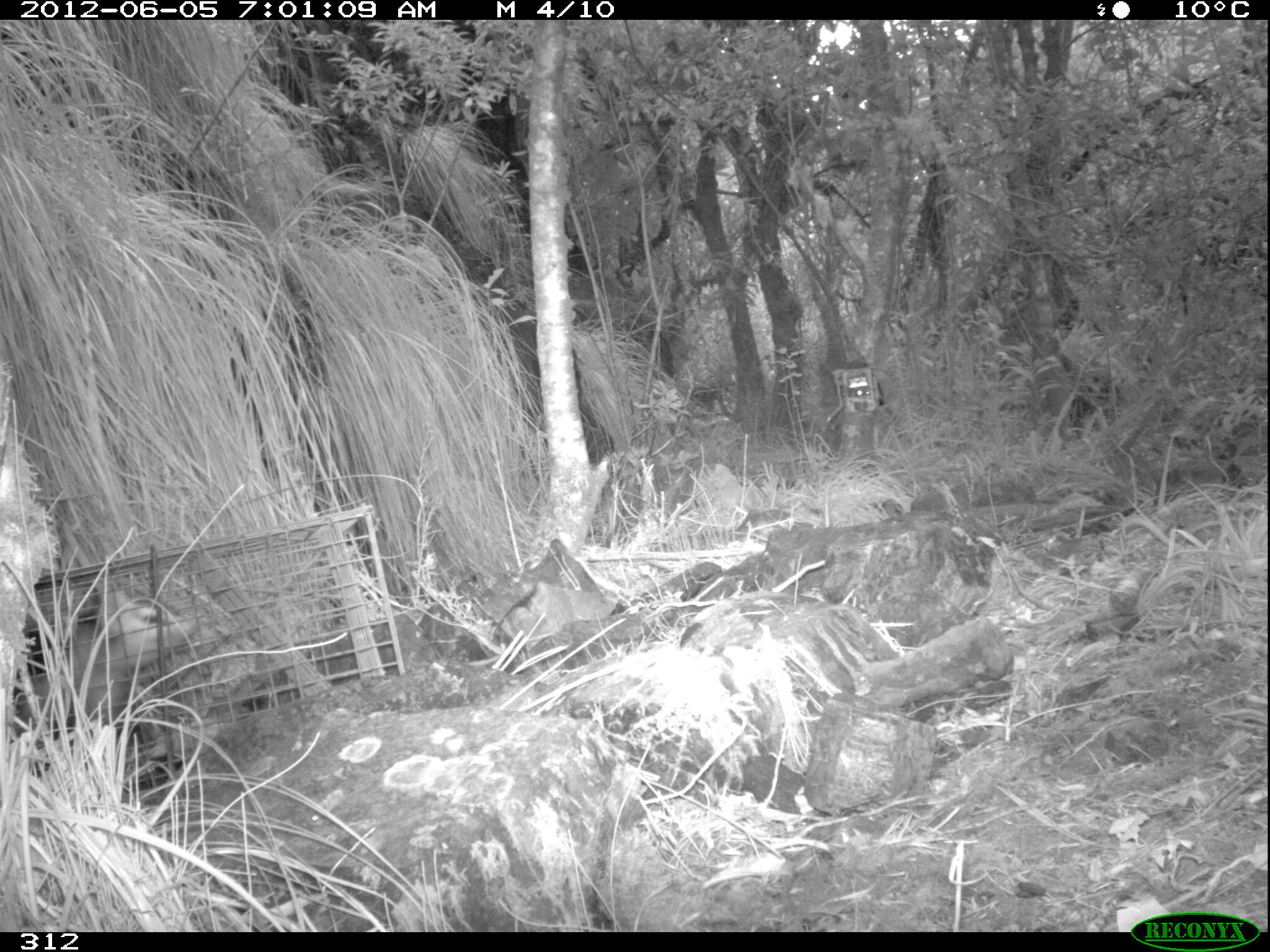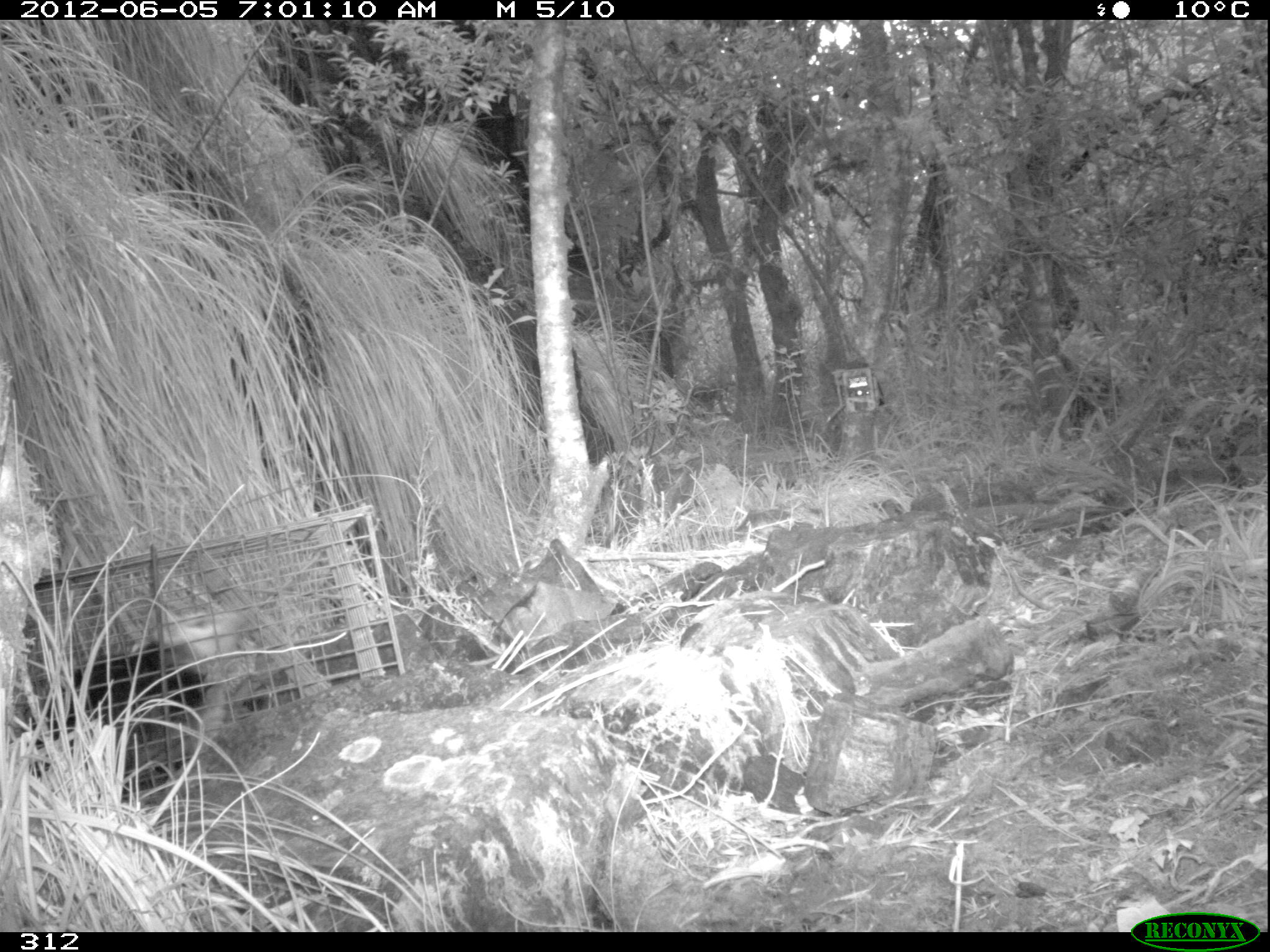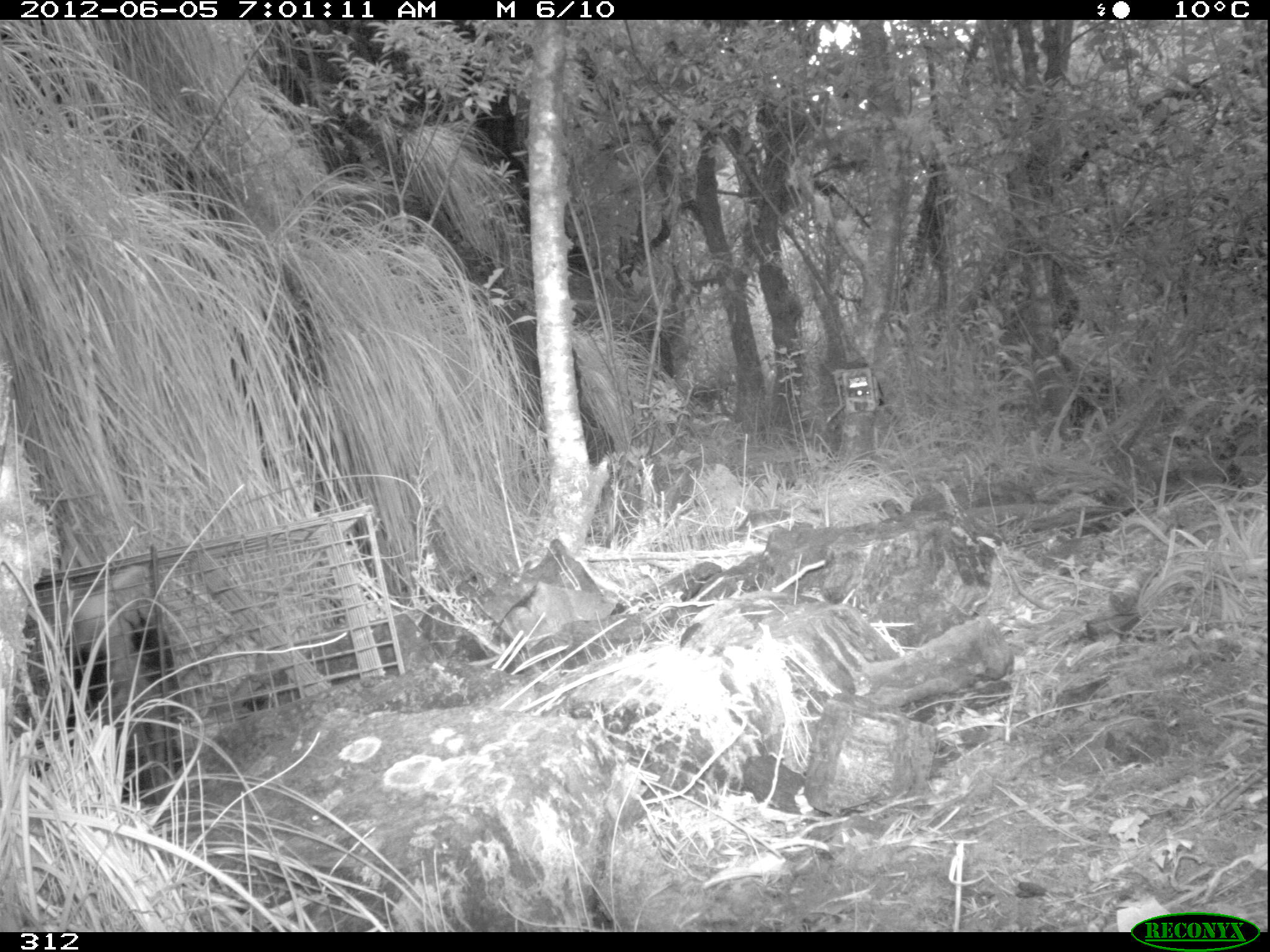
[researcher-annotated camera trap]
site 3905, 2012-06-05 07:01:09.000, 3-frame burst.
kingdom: Animalia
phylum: Chordata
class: Mammalia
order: Didelphimorphia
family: Didelphidae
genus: Didelphis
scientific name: Didelphis pernigra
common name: andean white-eared opossum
Didelphis pernigra (andean white-eared opossum).